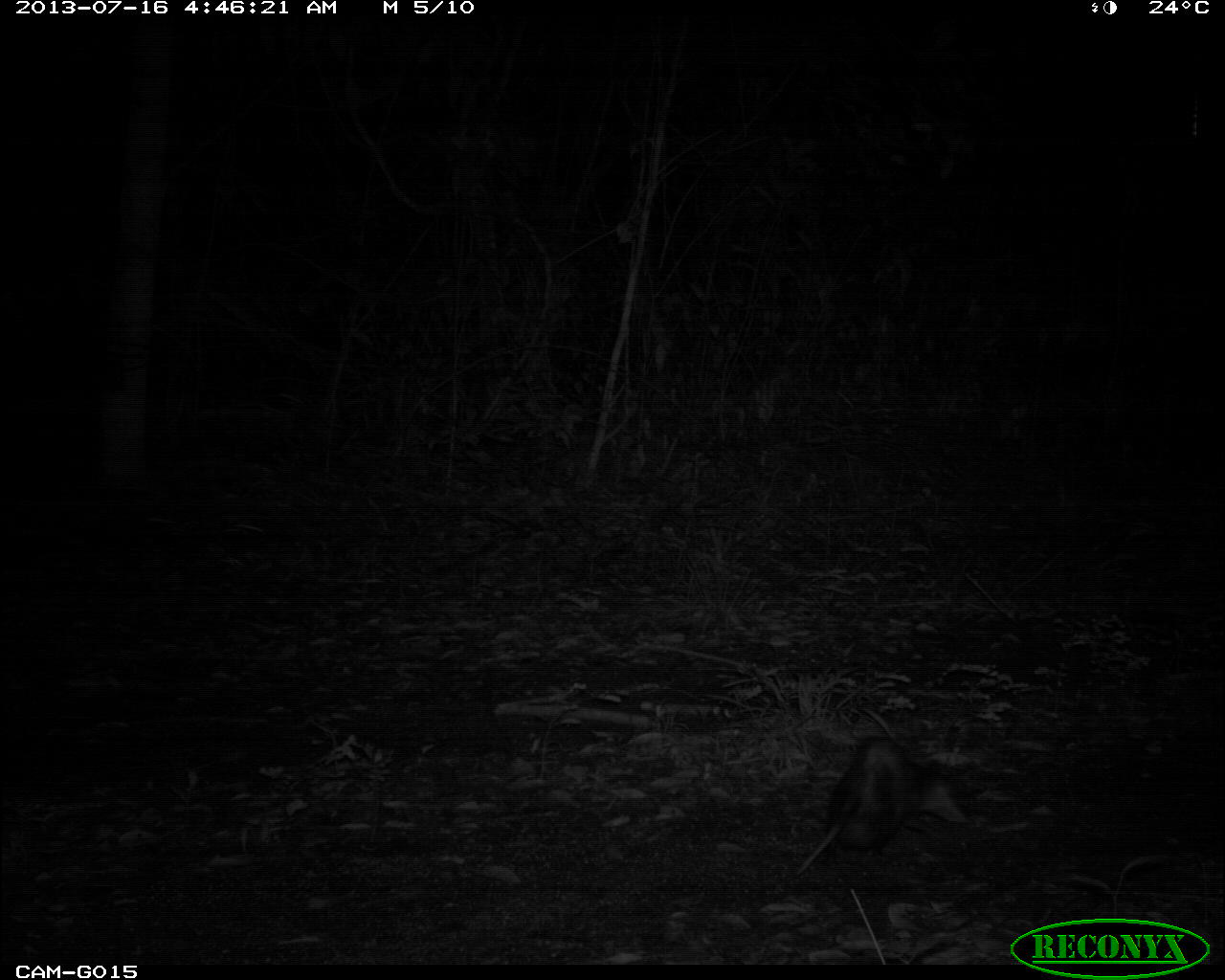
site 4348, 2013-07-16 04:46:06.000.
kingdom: Animalia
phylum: Chordata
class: Mammalia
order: Didelphimorphia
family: Didelphidae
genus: Didelphis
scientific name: Didelphis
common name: american opossums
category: didelphis sp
Didelphis sp (american opossums) (Didelphis), count 1.